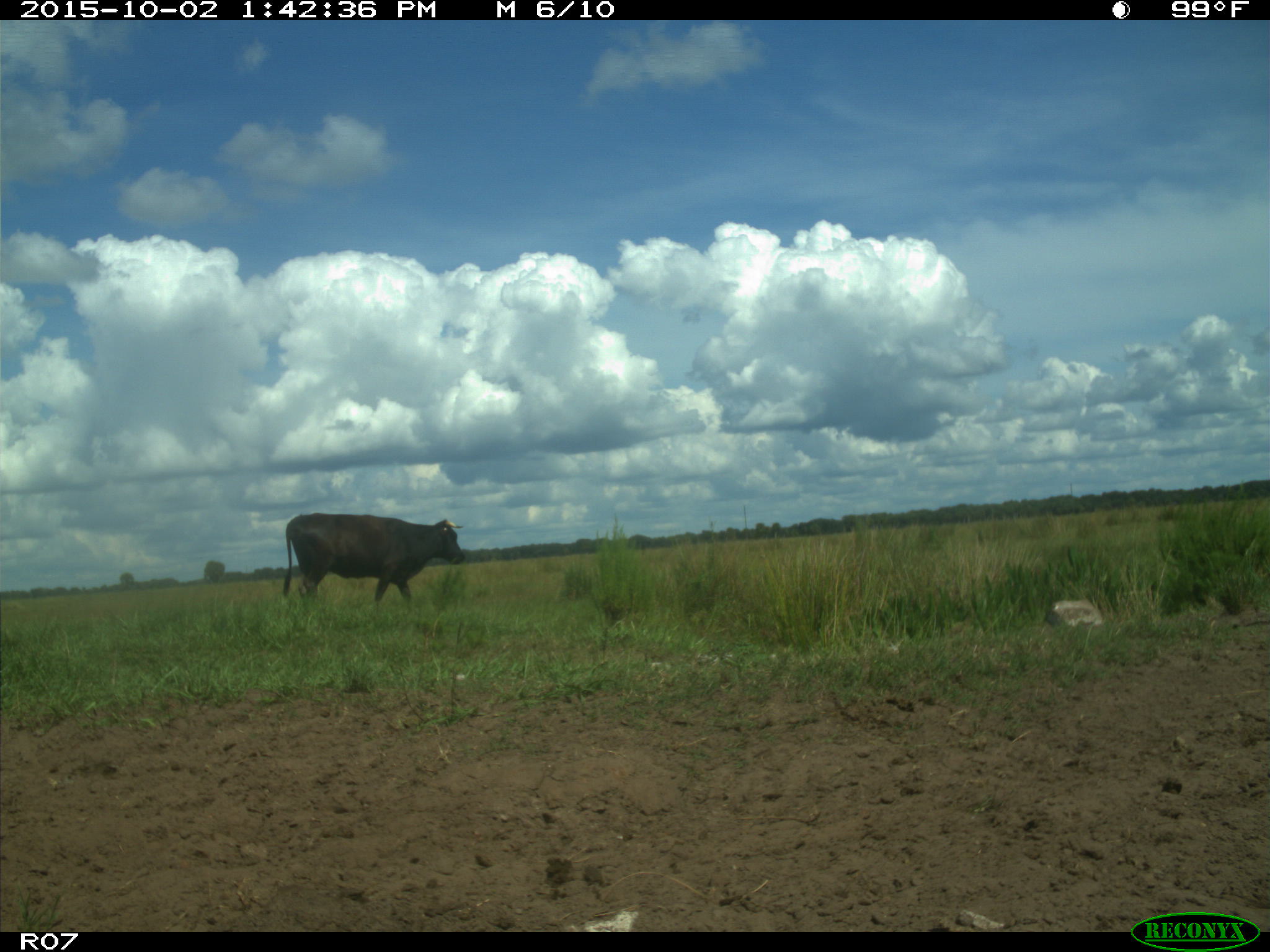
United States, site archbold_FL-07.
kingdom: Animalia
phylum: Chordata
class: Mammalia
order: Artiodactyla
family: Bovidae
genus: Bos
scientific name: Bos taurus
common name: domestic cow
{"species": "Bos taurus (domestic cow)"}